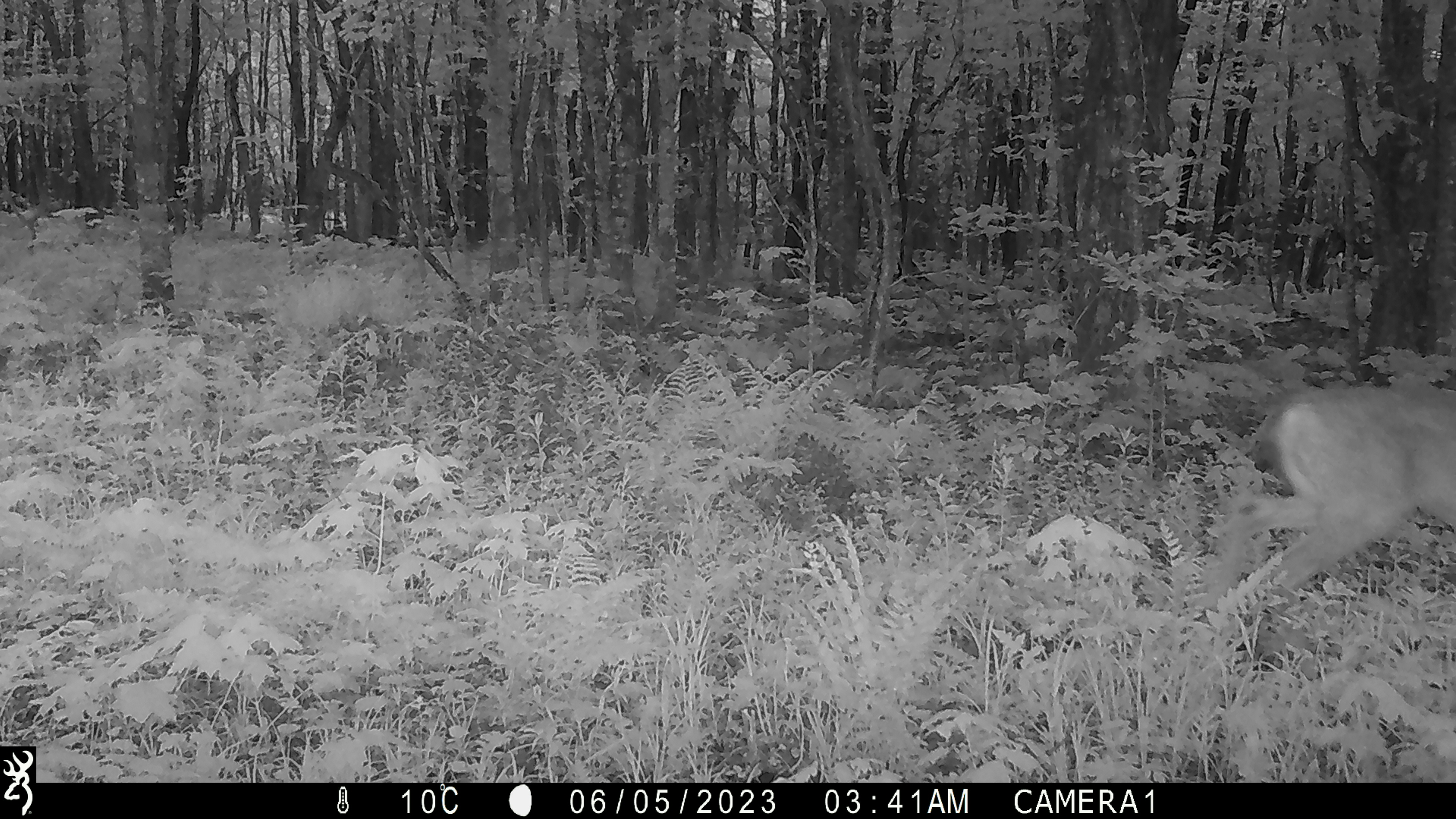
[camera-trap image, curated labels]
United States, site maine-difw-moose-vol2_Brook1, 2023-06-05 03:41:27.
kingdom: Animalia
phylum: Chordata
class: Mammalia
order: Artiodactyla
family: Cervidae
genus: Odocoileus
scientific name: Odocoileus virginianus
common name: white-tailed deer